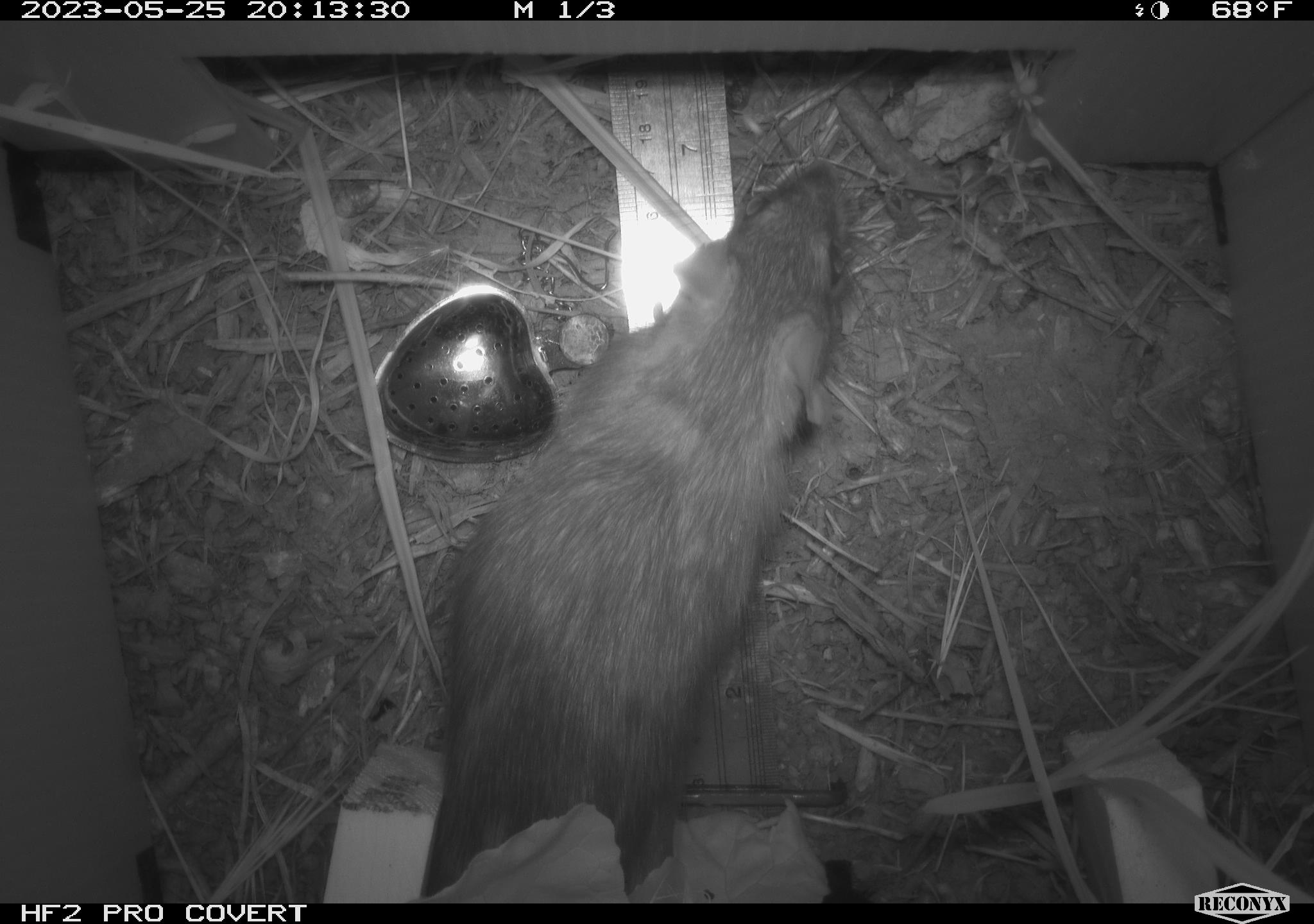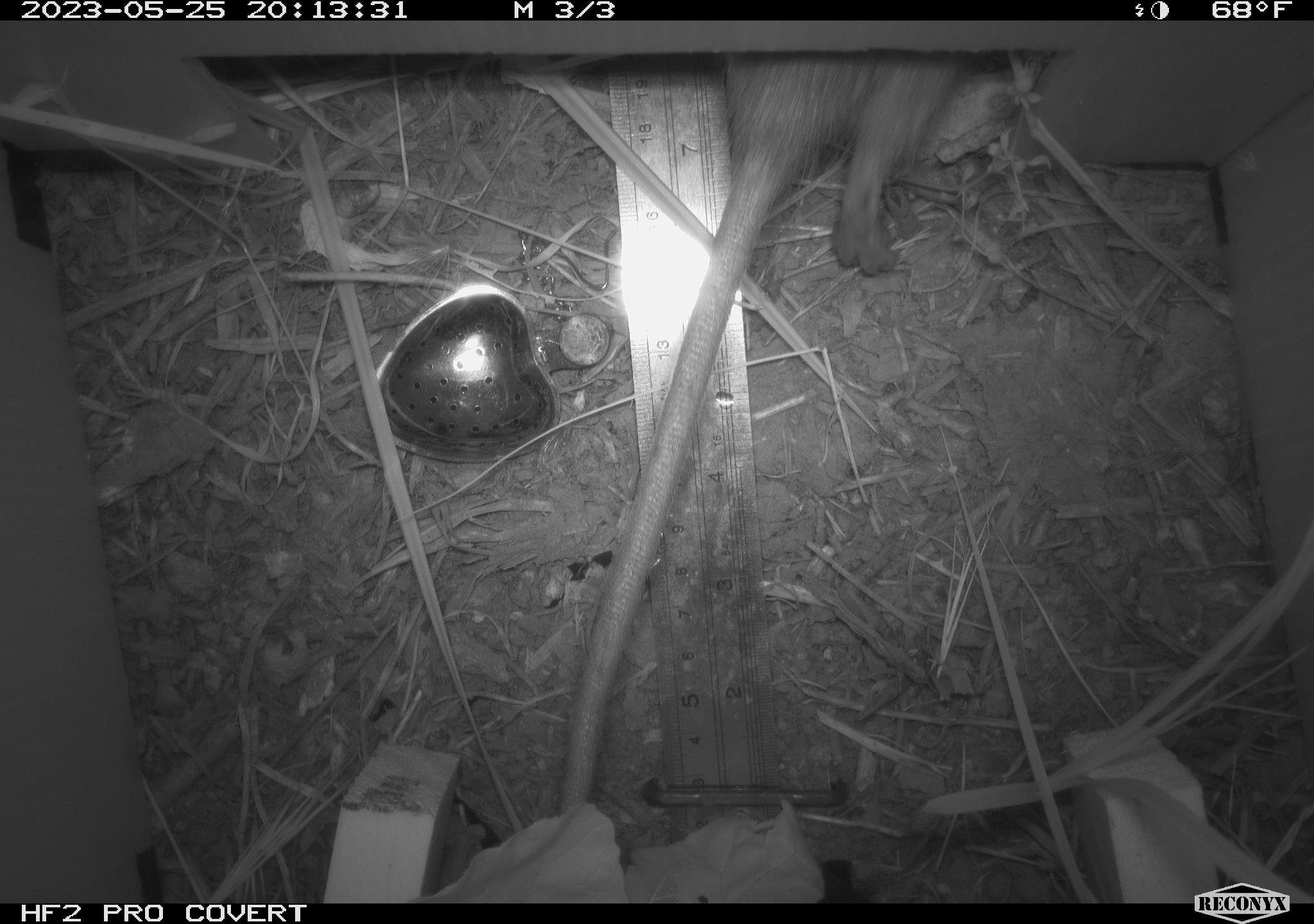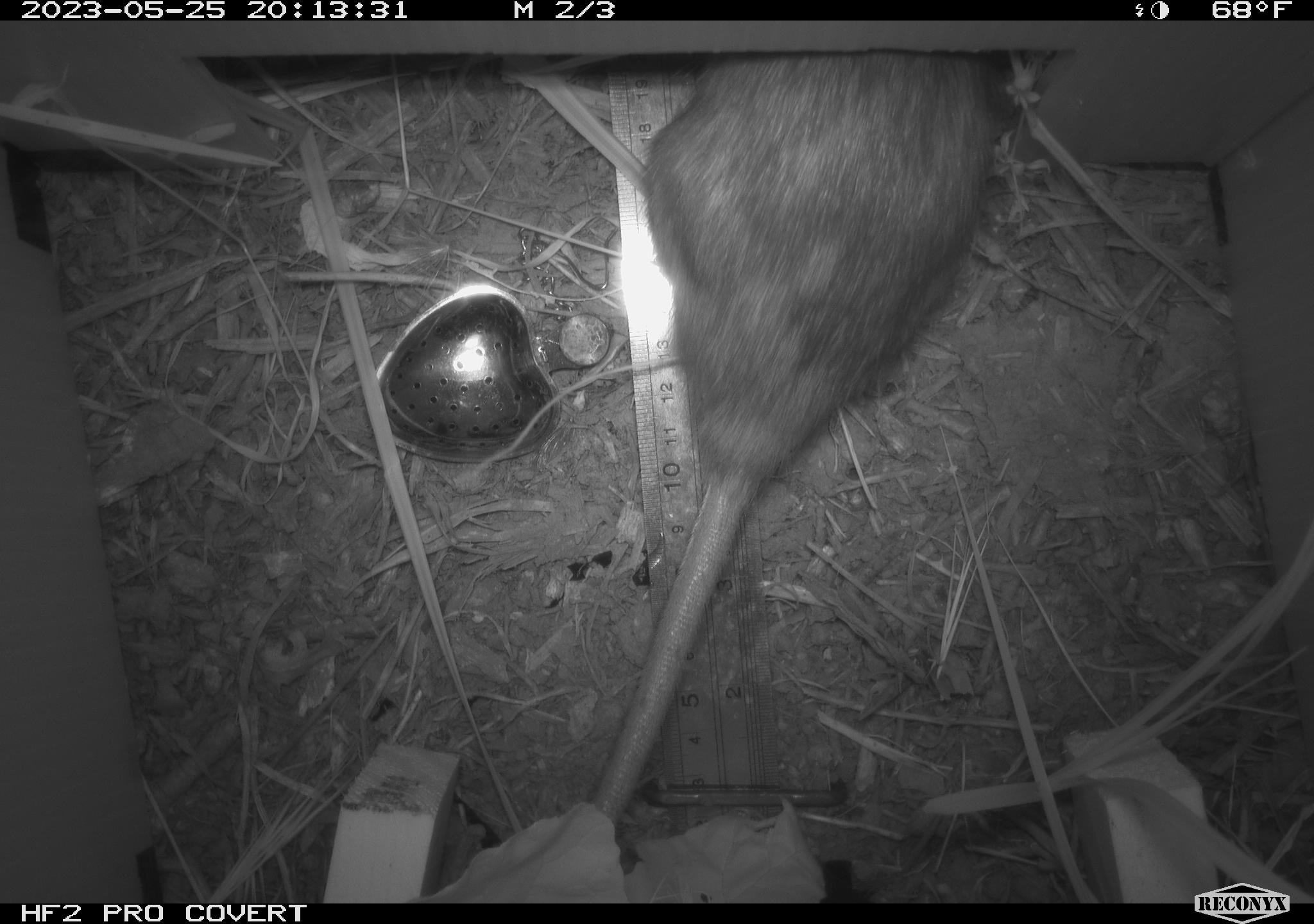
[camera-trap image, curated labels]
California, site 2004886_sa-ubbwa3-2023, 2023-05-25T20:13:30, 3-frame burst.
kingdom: Animalia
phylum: Chordata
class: Mammalia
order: Rodentia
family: Muridae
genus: Rattus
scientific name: Rattus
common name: rat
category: rattus species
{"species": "rattus species (rat) (Rattus)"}